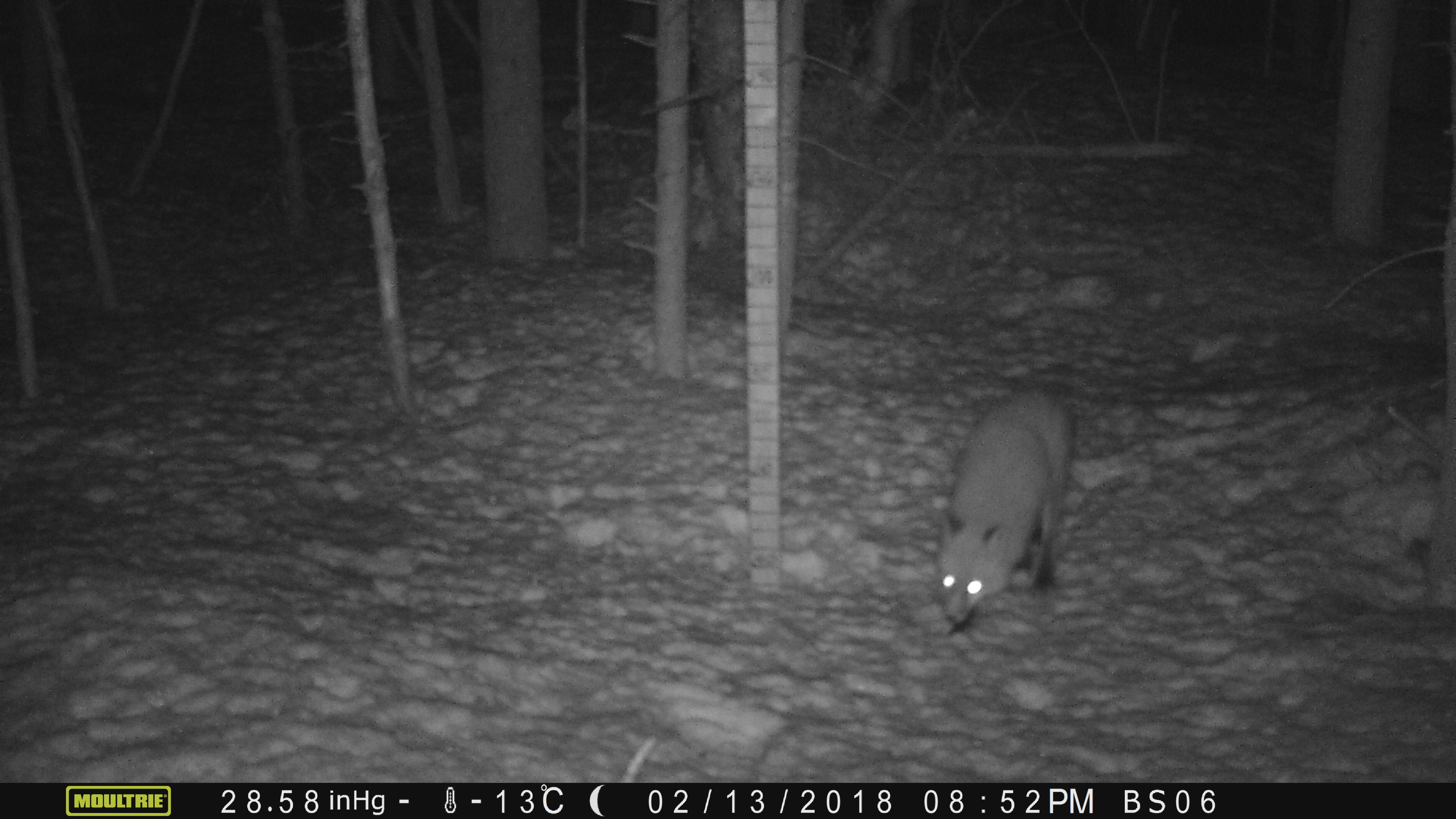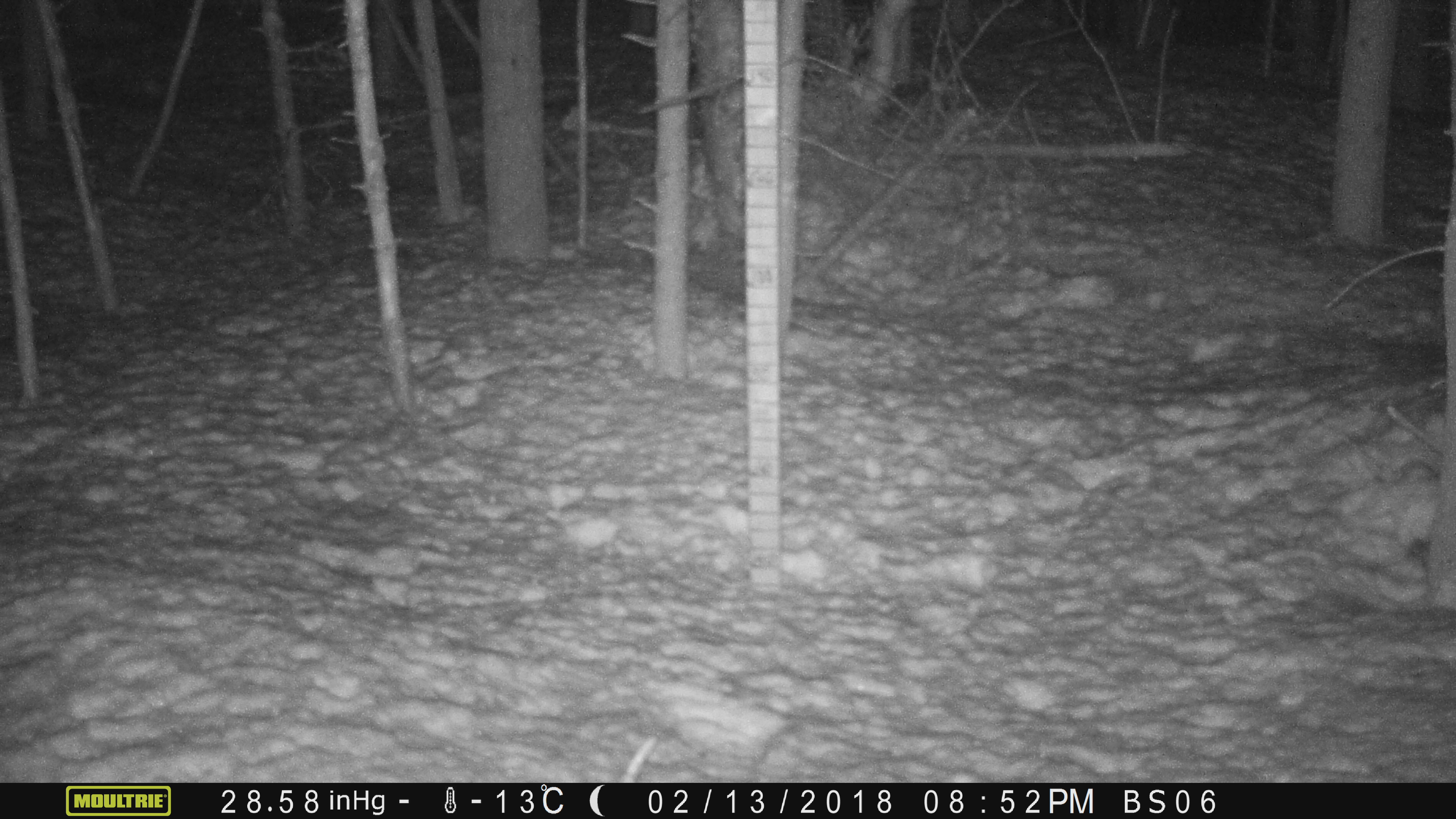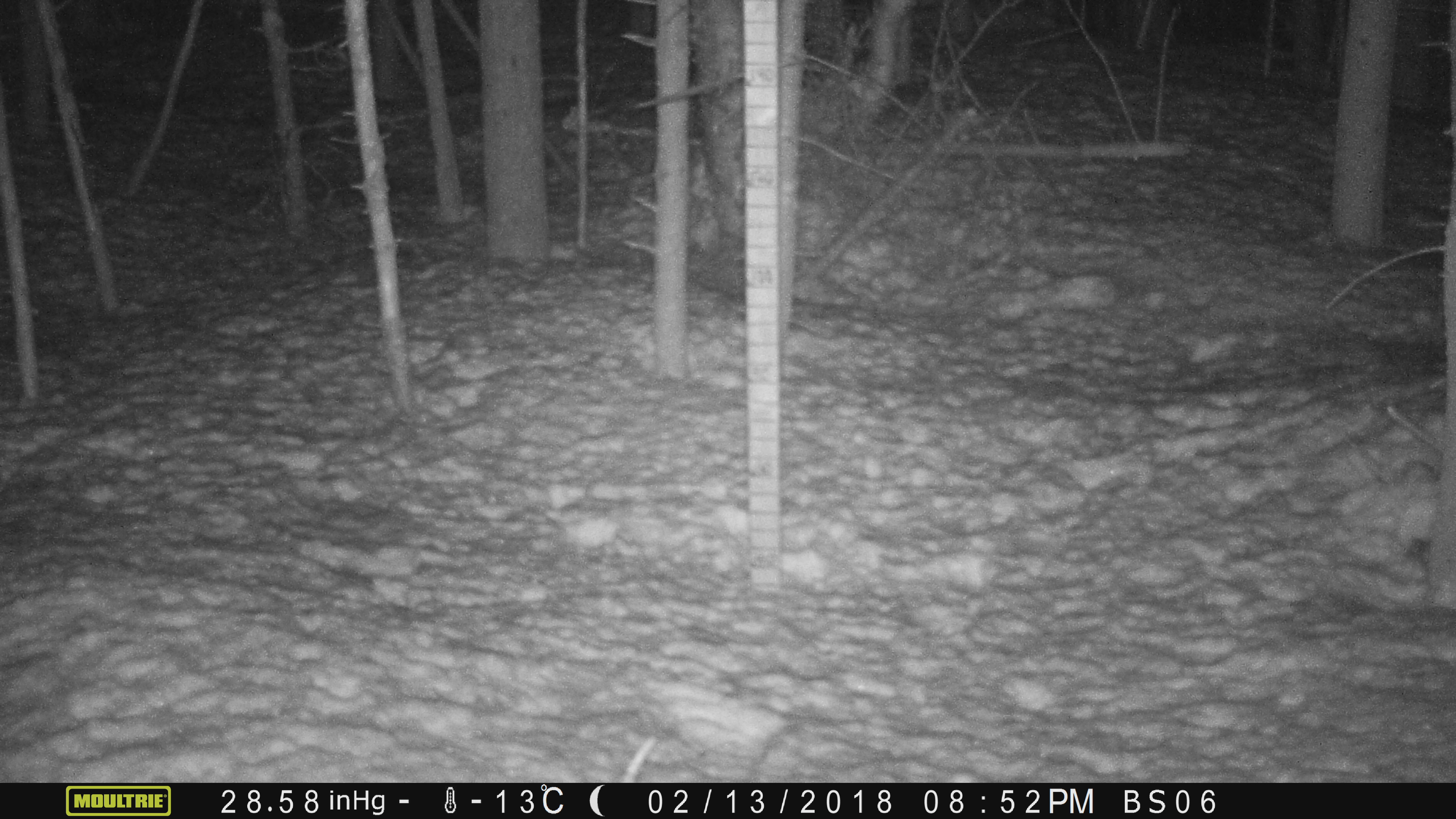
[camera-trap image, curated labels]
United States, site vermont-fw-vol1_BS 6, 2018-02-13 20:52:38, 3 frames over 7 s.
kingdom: Animalia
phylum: Chordata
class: Mammalia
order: Carnivora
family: Canidae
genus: Vulpes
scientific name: Vulpes vulpes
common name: red fox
Red fox (Vulpes vulpes).